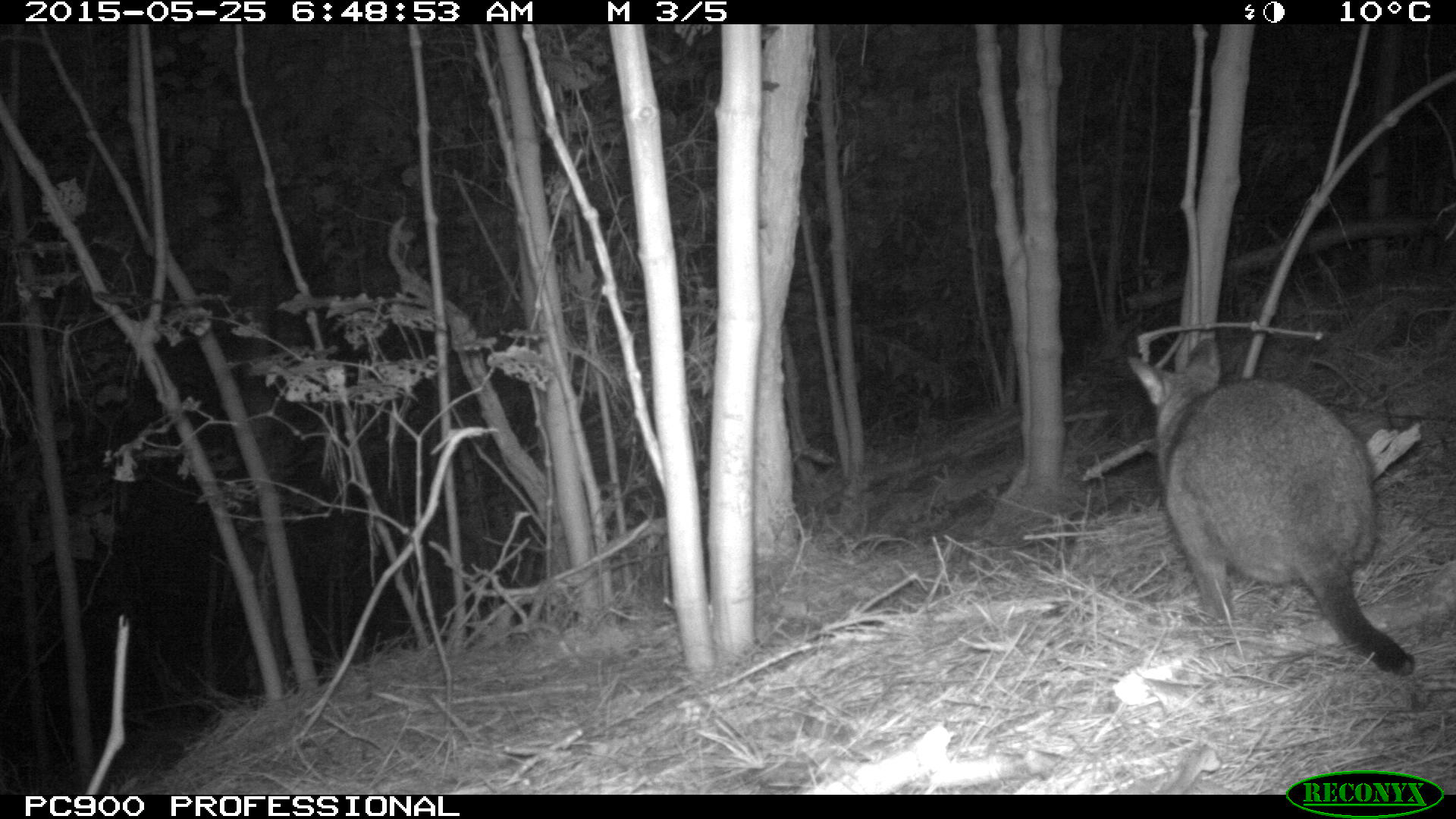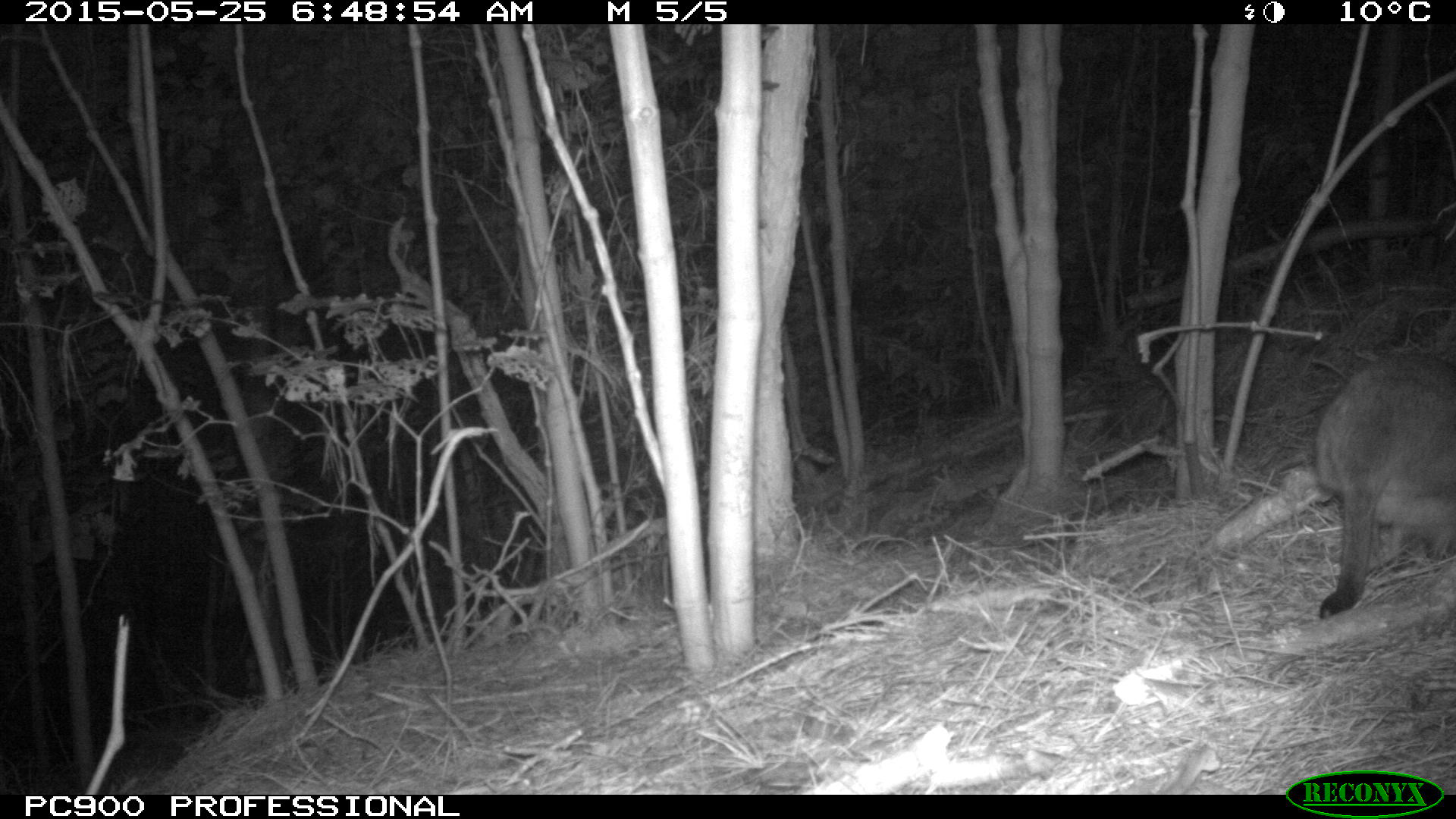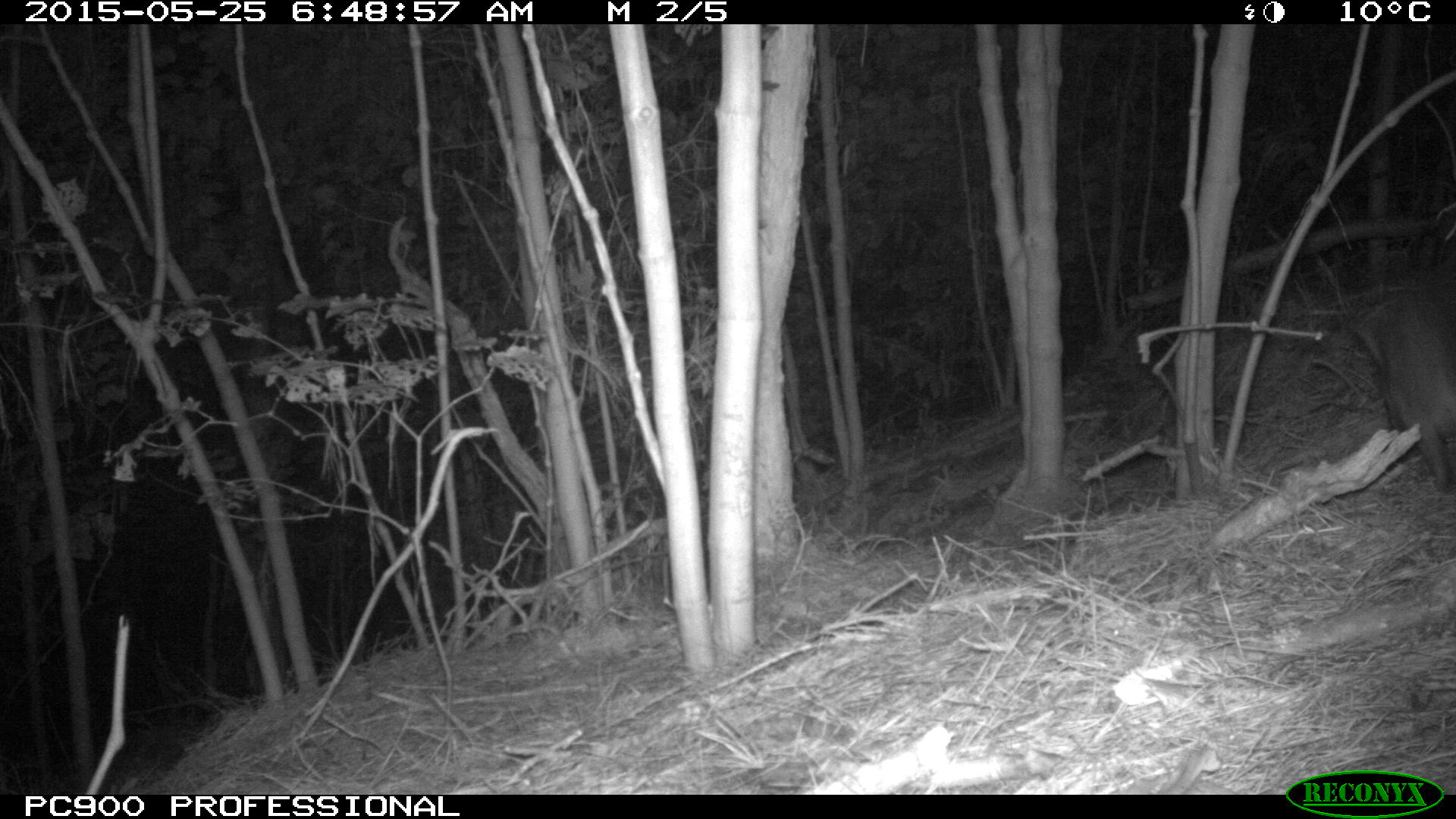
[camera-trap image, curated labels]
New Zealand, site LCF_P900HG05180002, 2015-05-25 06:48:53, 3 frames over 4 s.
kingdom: Animalia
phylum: Chordata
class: Mammalia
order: Diprotodontia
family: Macropodidae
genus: Notamacropus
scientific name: Notamacropus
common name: wallaby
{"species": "wallaby (Notamacropus)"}